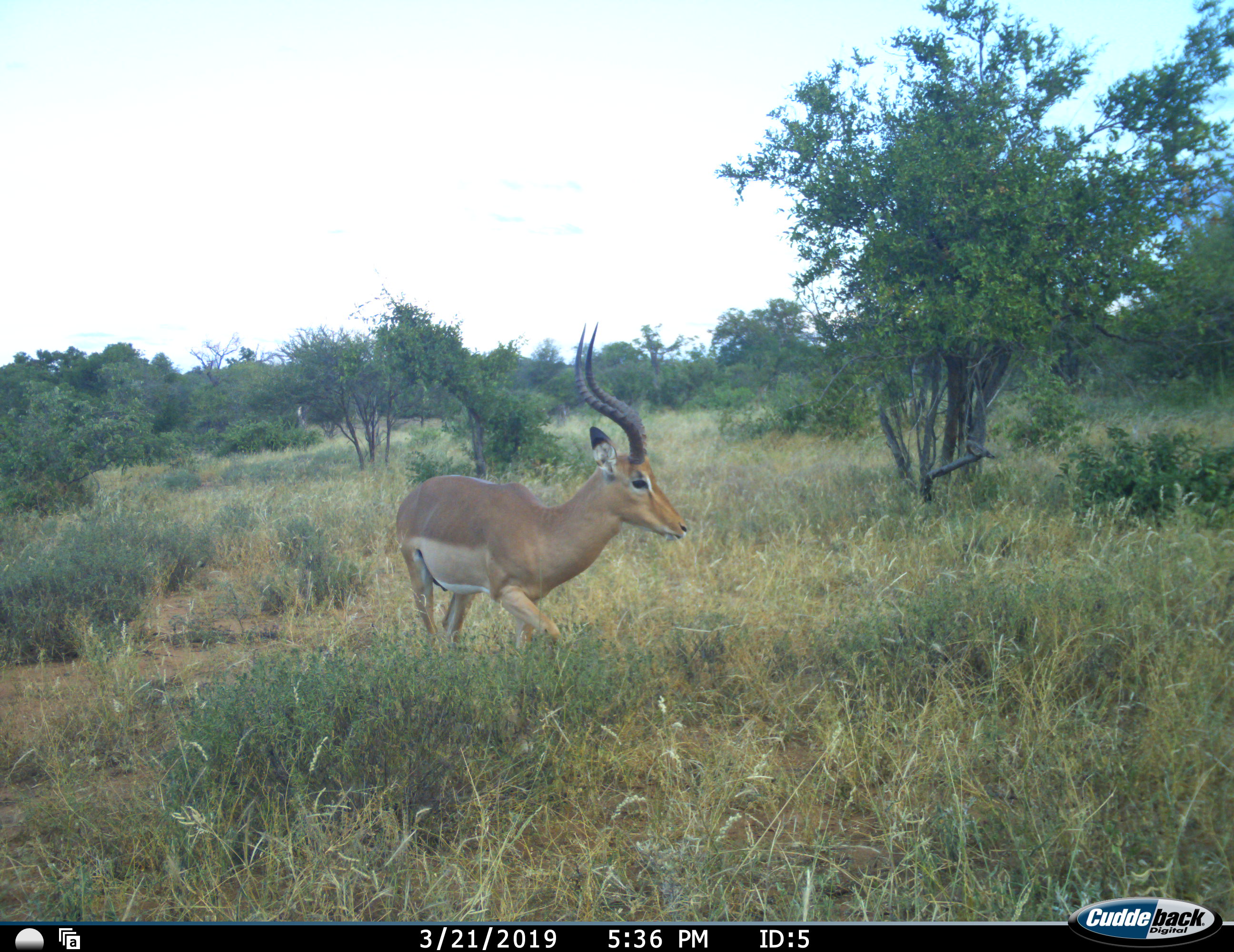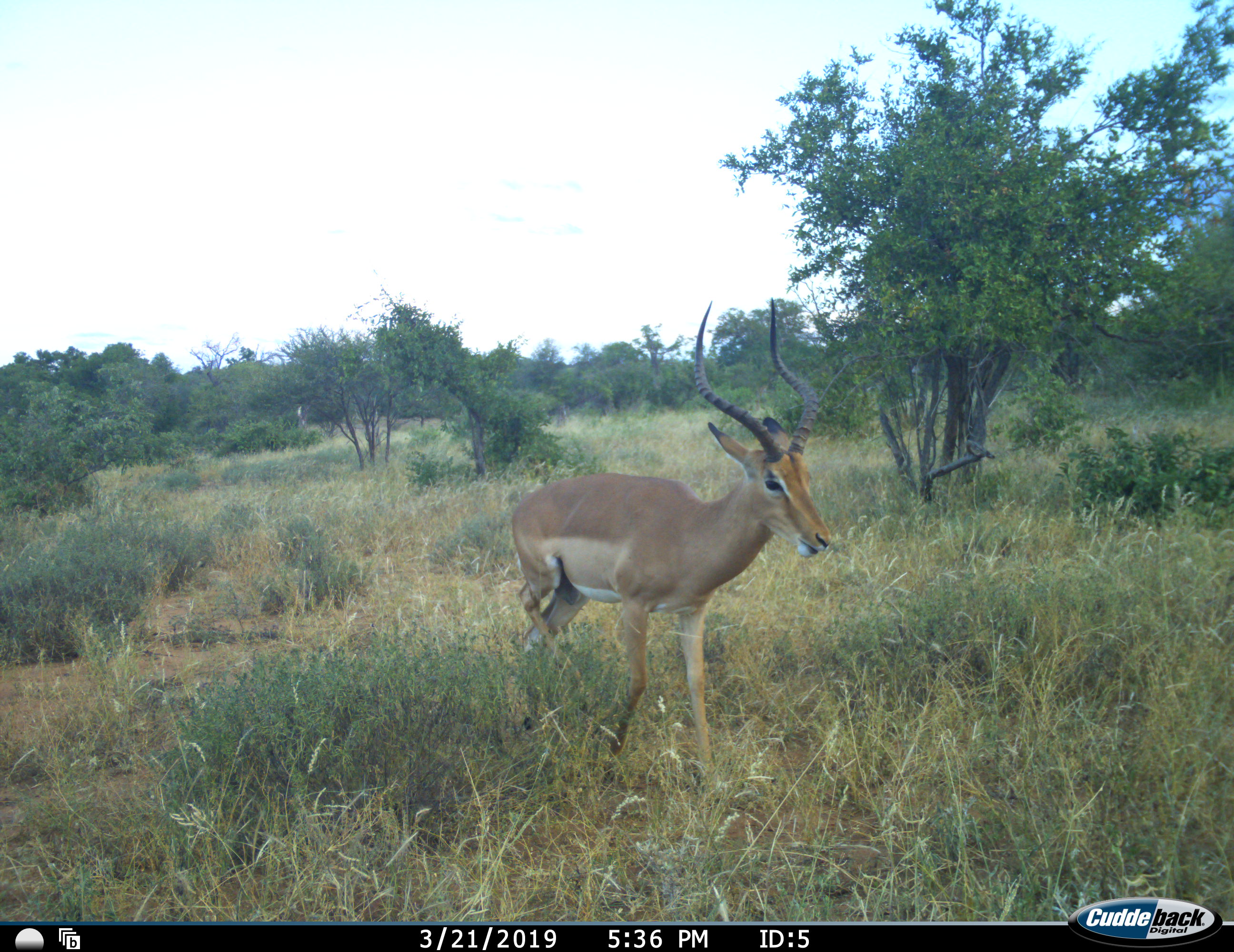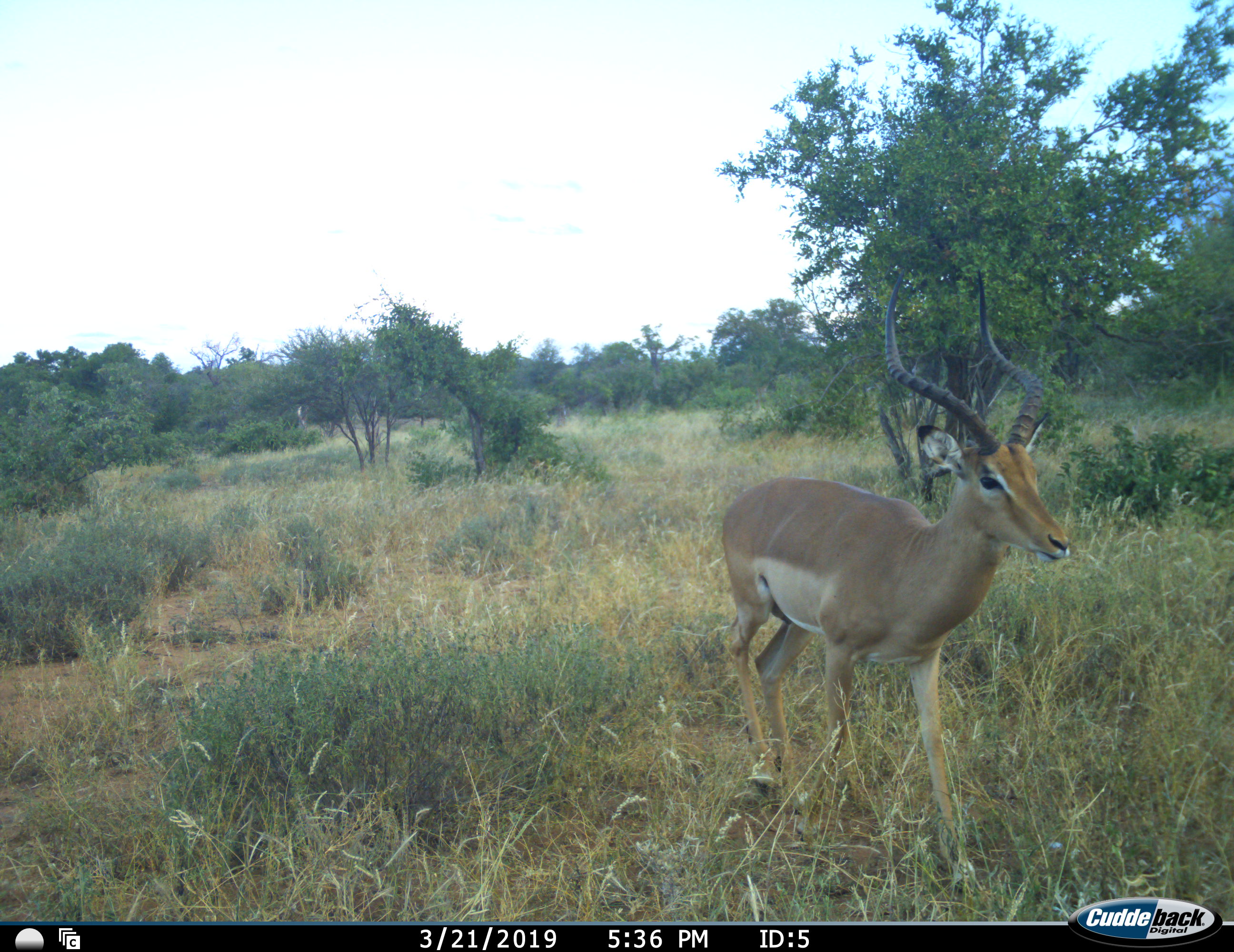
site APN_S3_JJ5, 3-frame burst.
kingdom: Animalia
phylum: Chordata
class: Mammalia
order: Artiodactyla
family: Bovidae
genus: Aepyceros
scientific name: Aepyceros melampus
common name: impala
Impala (Aepyceros melampus), count 1. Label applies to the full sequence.